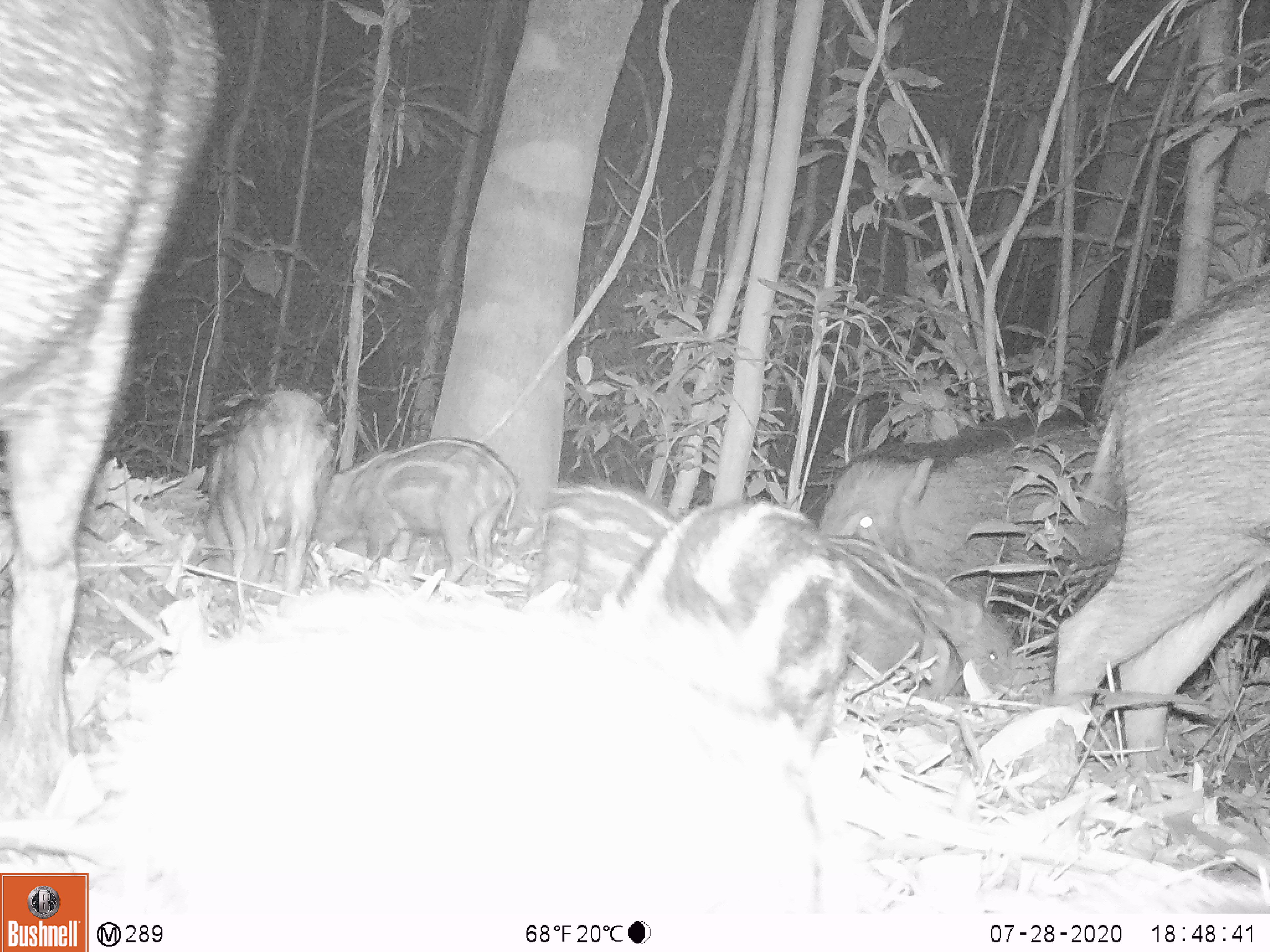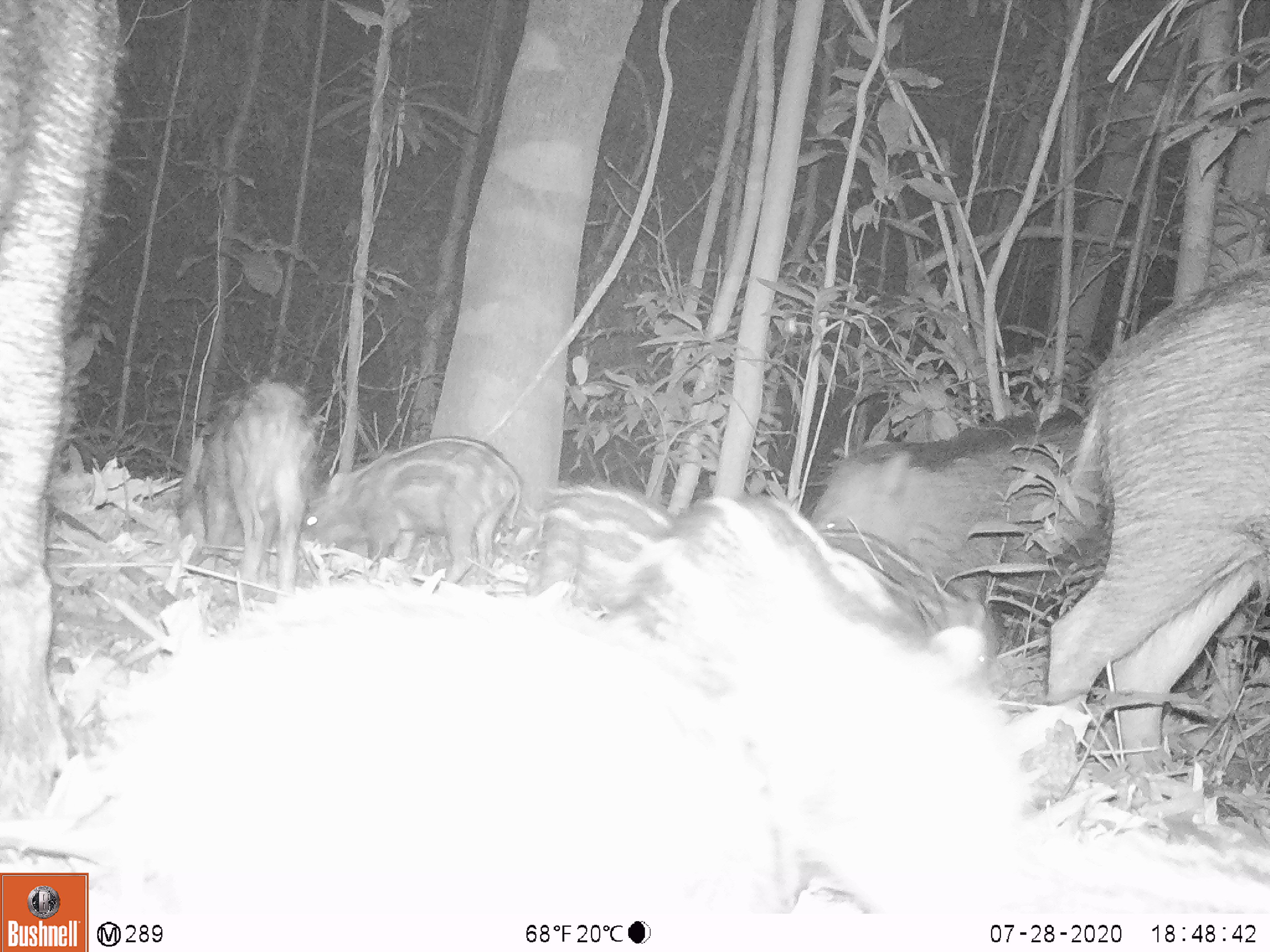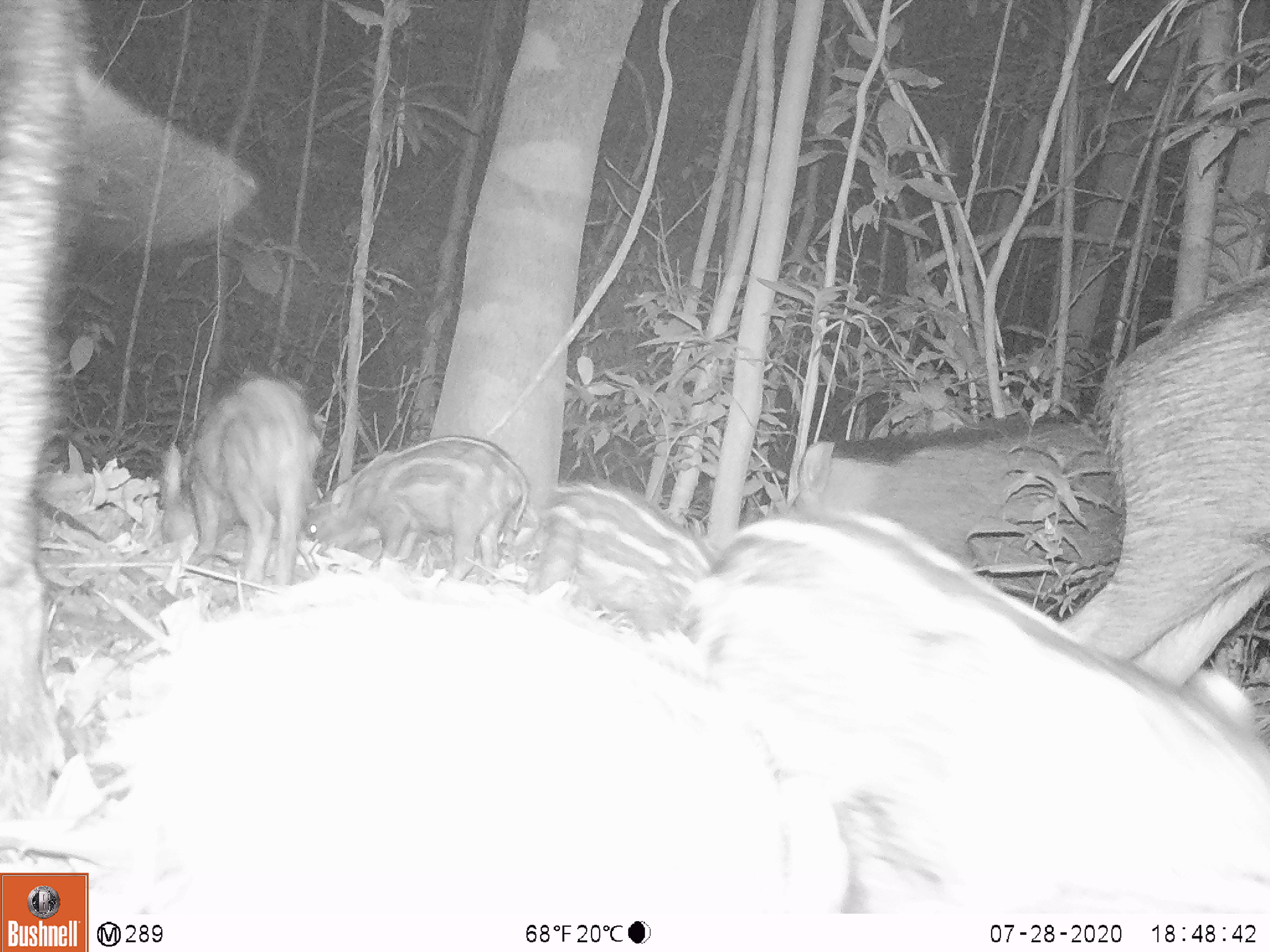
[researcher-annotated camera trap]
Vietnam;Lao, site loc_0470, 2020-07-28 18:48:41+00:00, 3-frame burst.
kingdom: Animalia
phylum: Chordata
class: Mammalia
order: Artiodactyla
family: Suidae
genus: Sus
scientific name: Sus scrofa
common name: eurasian wild pig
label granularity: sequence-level